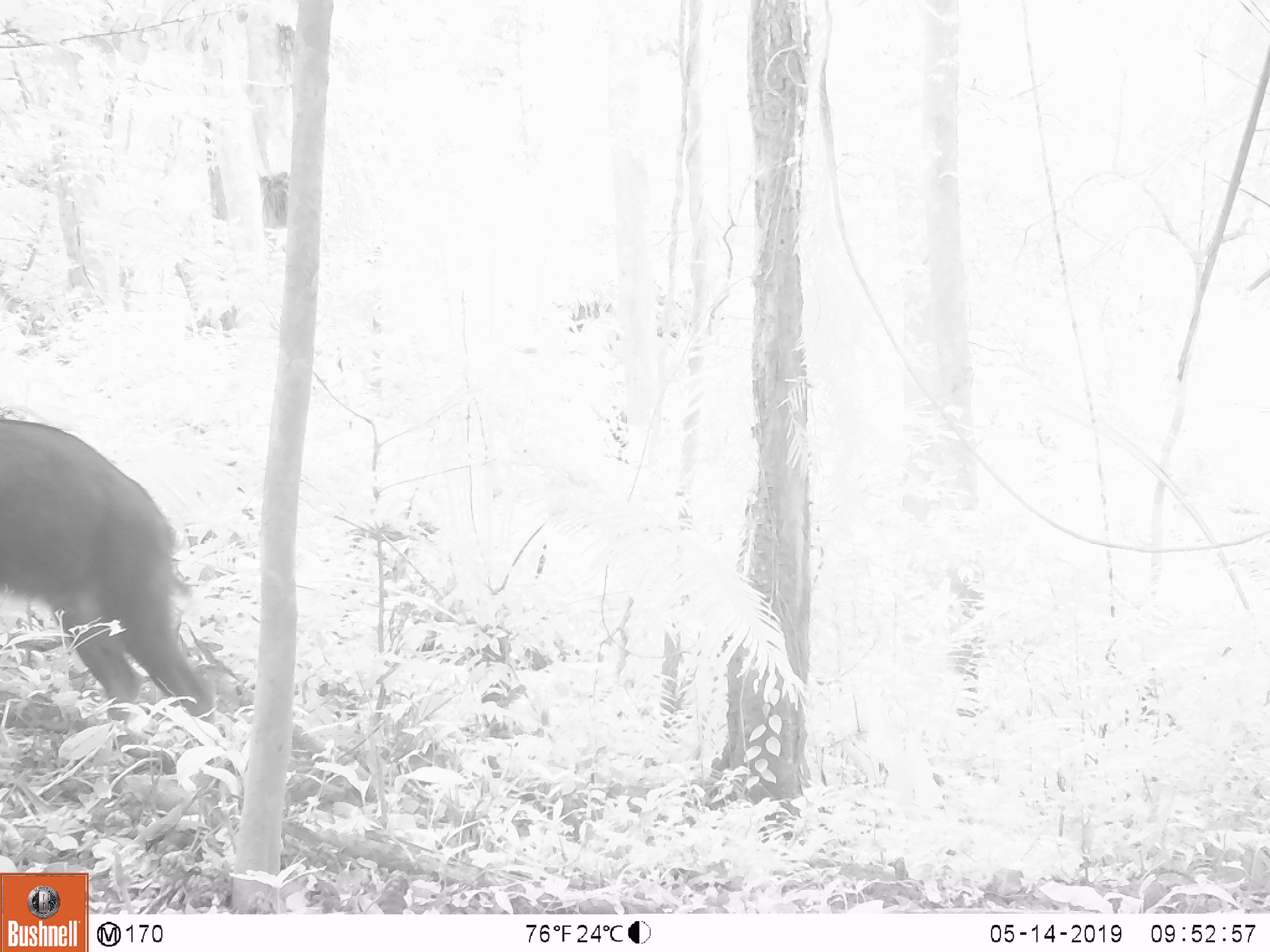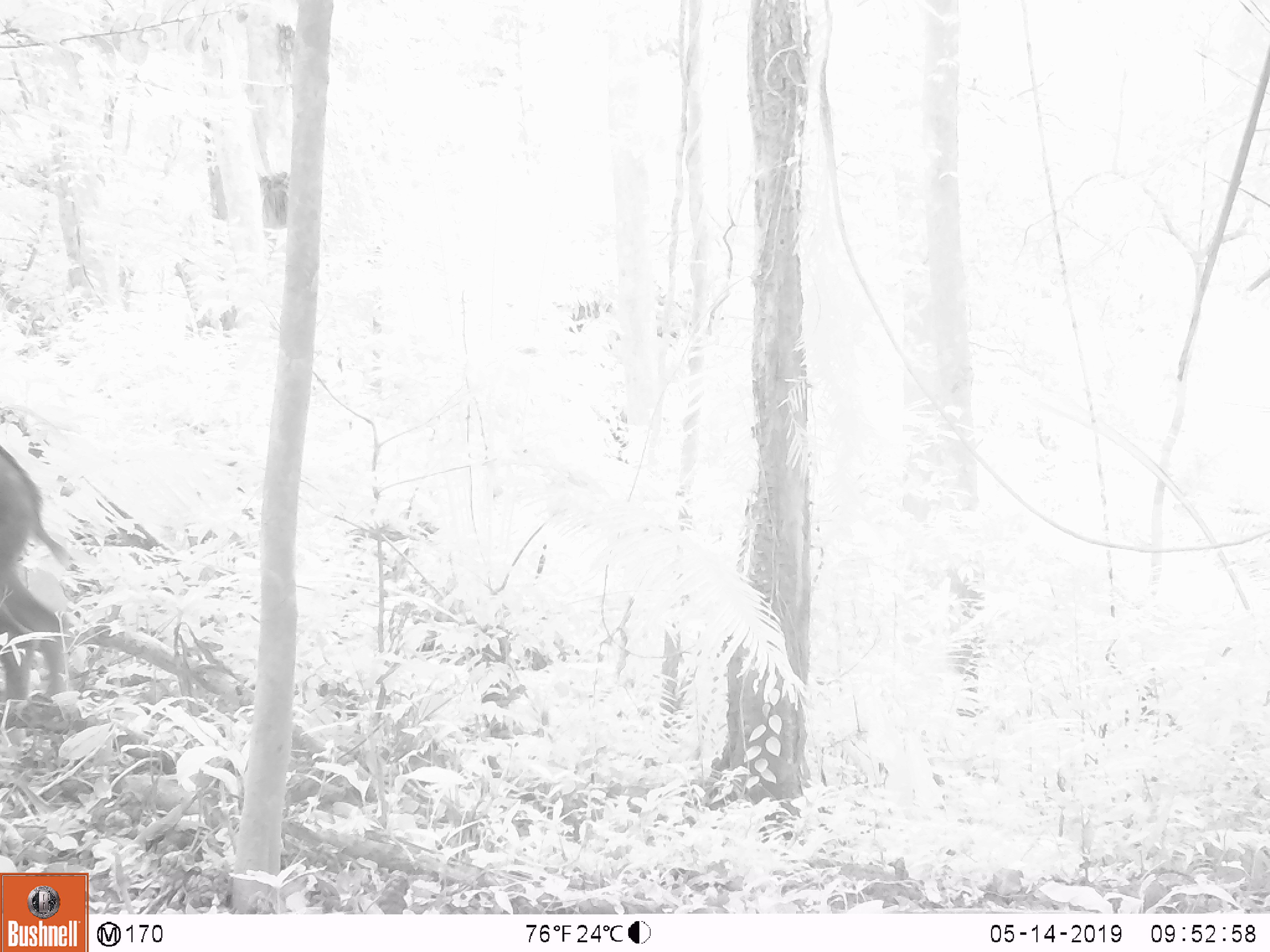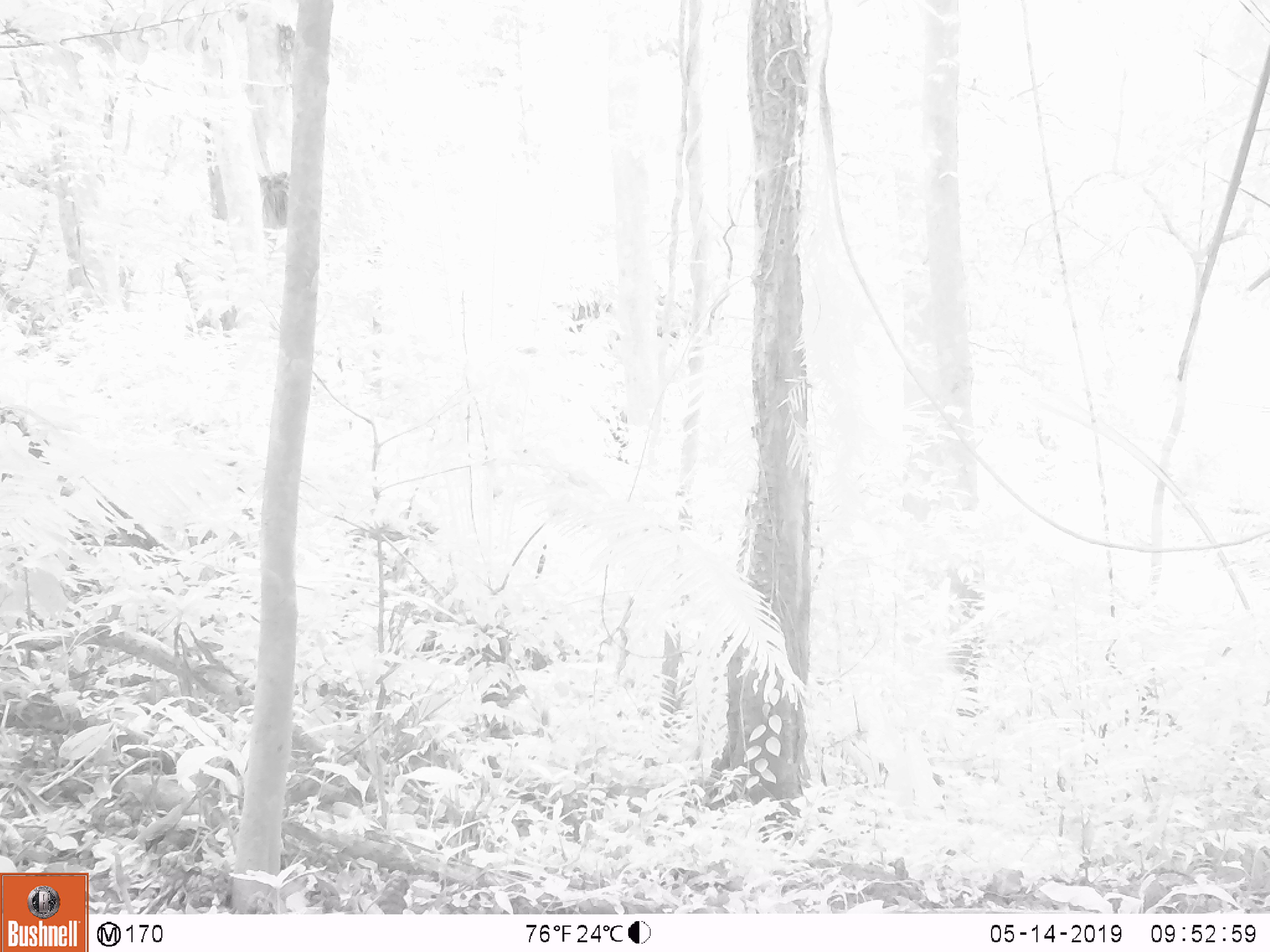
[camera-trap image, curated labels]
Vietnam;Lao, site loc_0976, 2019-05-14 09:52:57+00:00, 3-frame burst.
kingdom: Animalia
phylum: Chordata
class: Mammalia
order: Artiodactyla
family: Bovidae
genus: Capricornis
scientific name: Capricornis sumatraensis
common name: chinese serow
Chinese serow (Capricornis sumatraensis). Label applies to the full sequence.